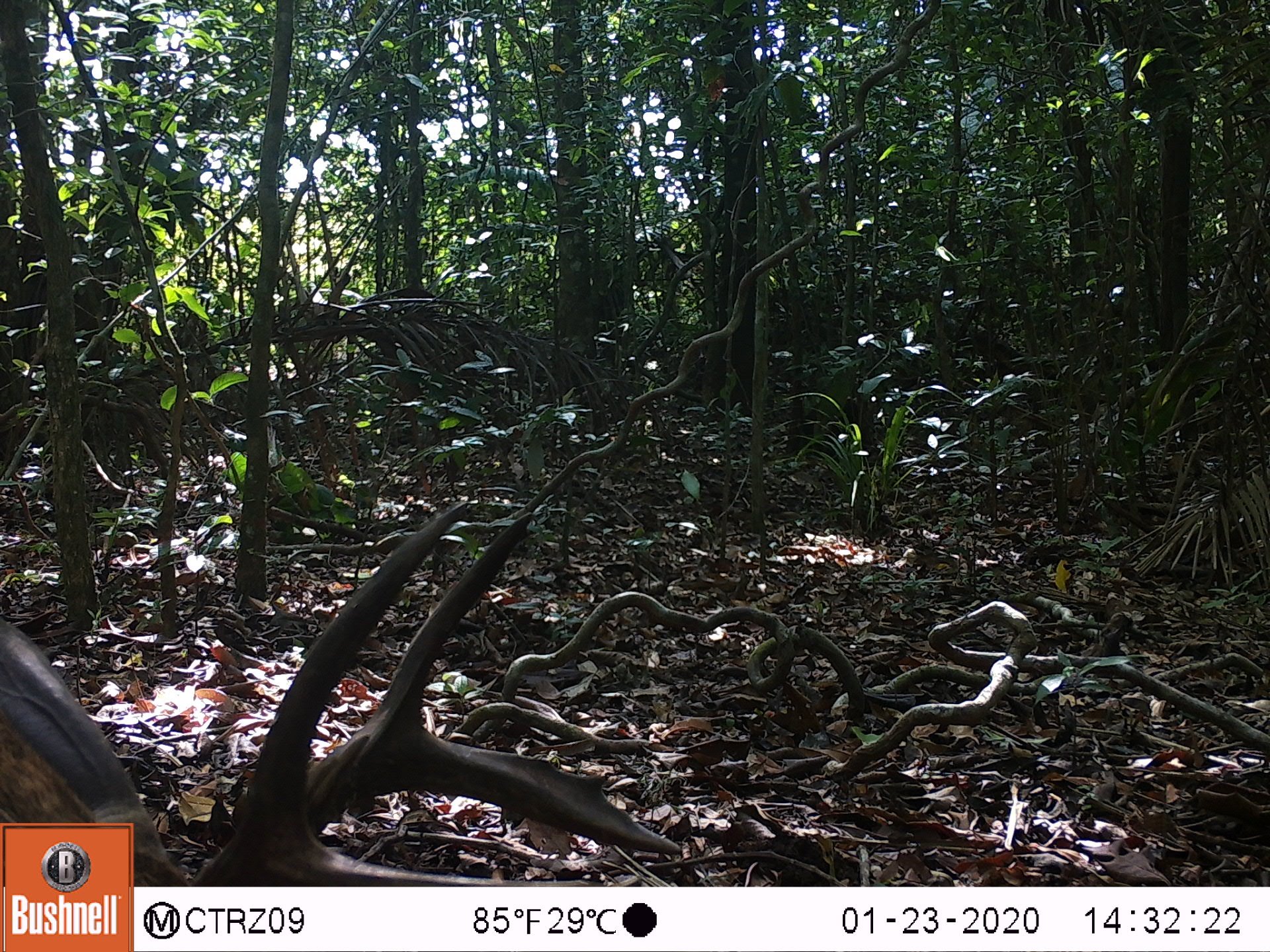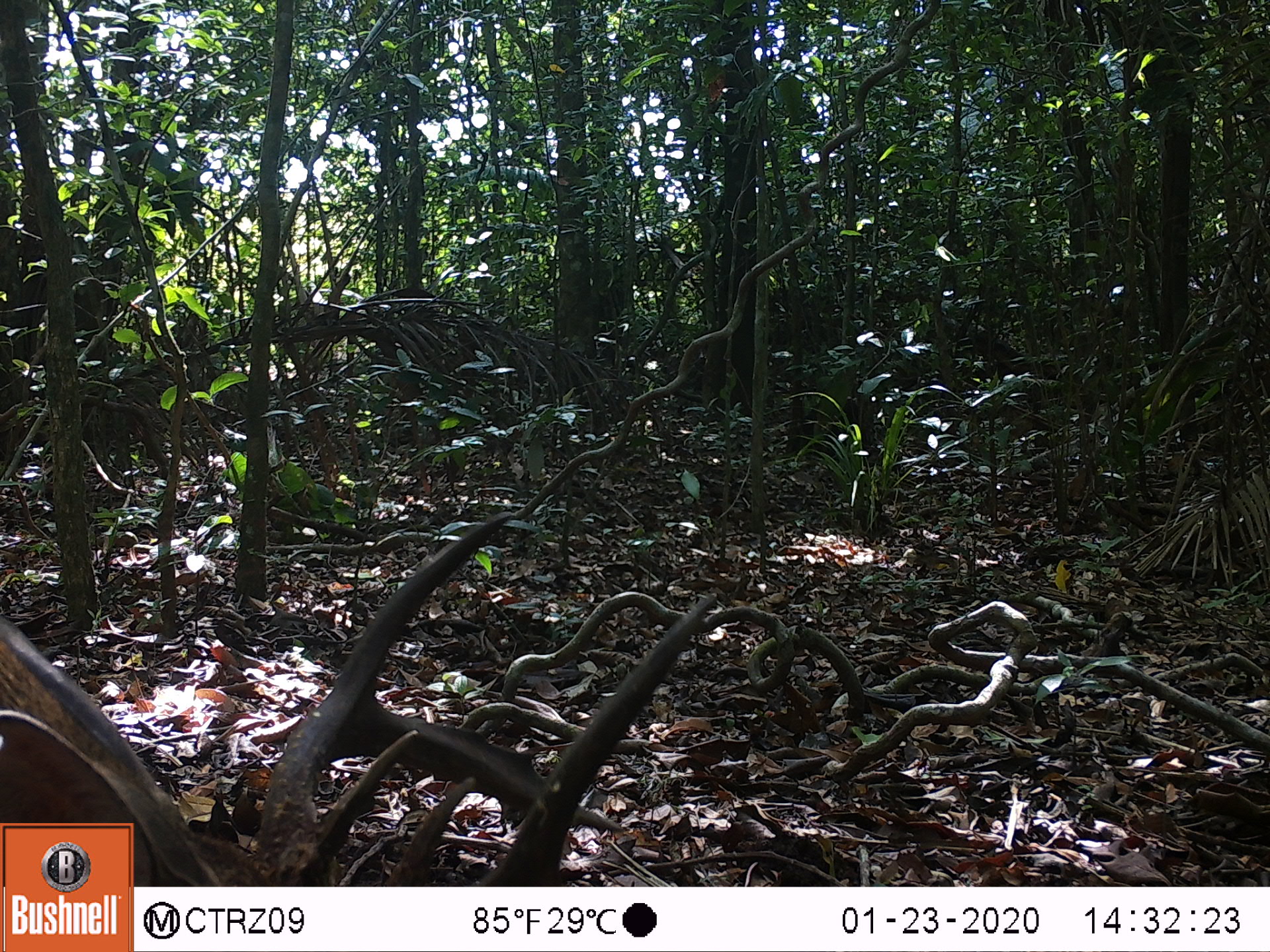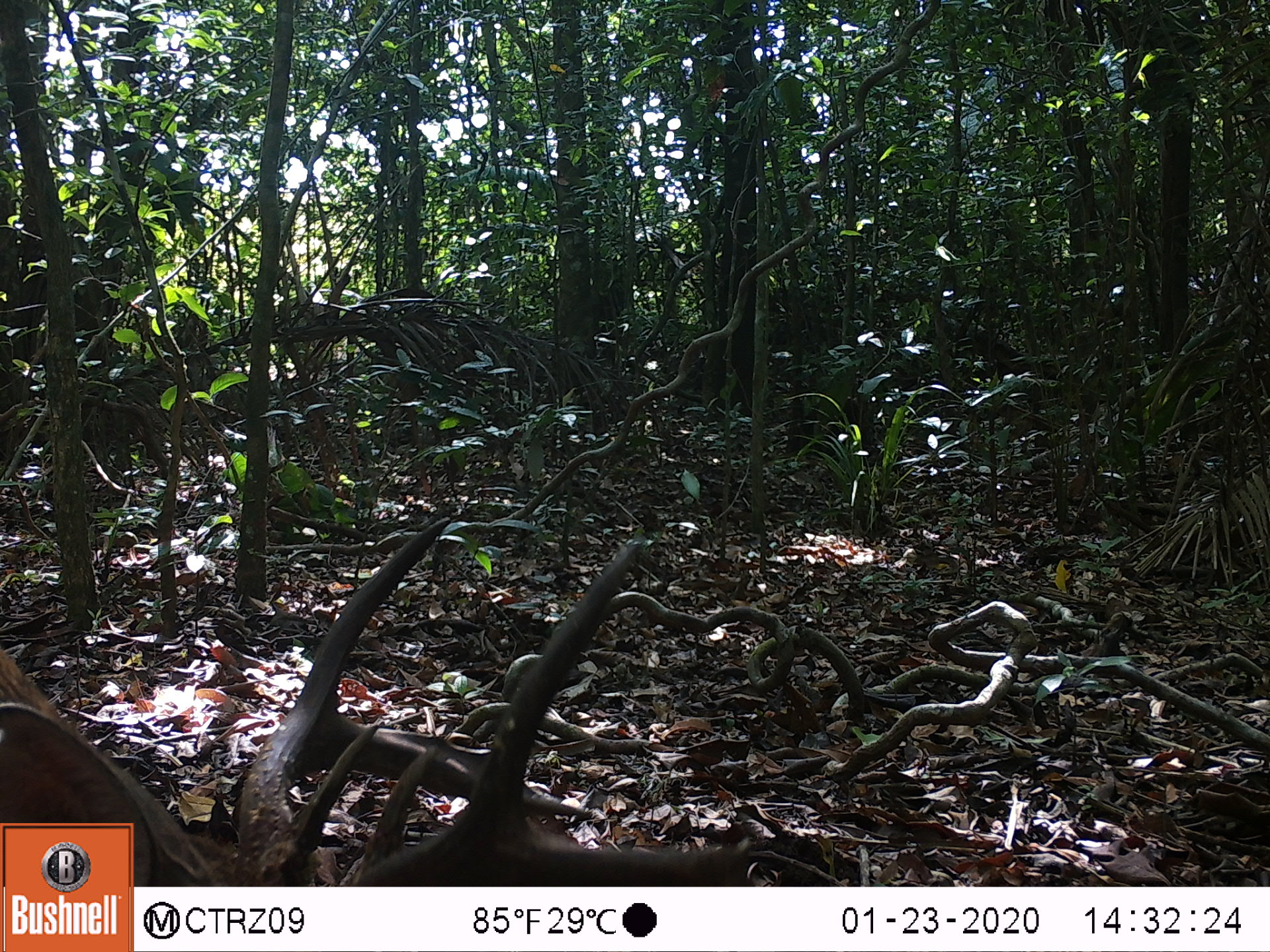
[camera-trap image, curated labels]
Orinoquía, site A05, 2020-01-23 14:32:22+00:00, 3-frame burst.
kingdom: Animalia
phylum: Chordata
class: Mammalia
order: Artiodactyla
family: Cervidae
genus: Odocoileus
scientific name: Odocoileus virginianus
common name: white-tailed deer